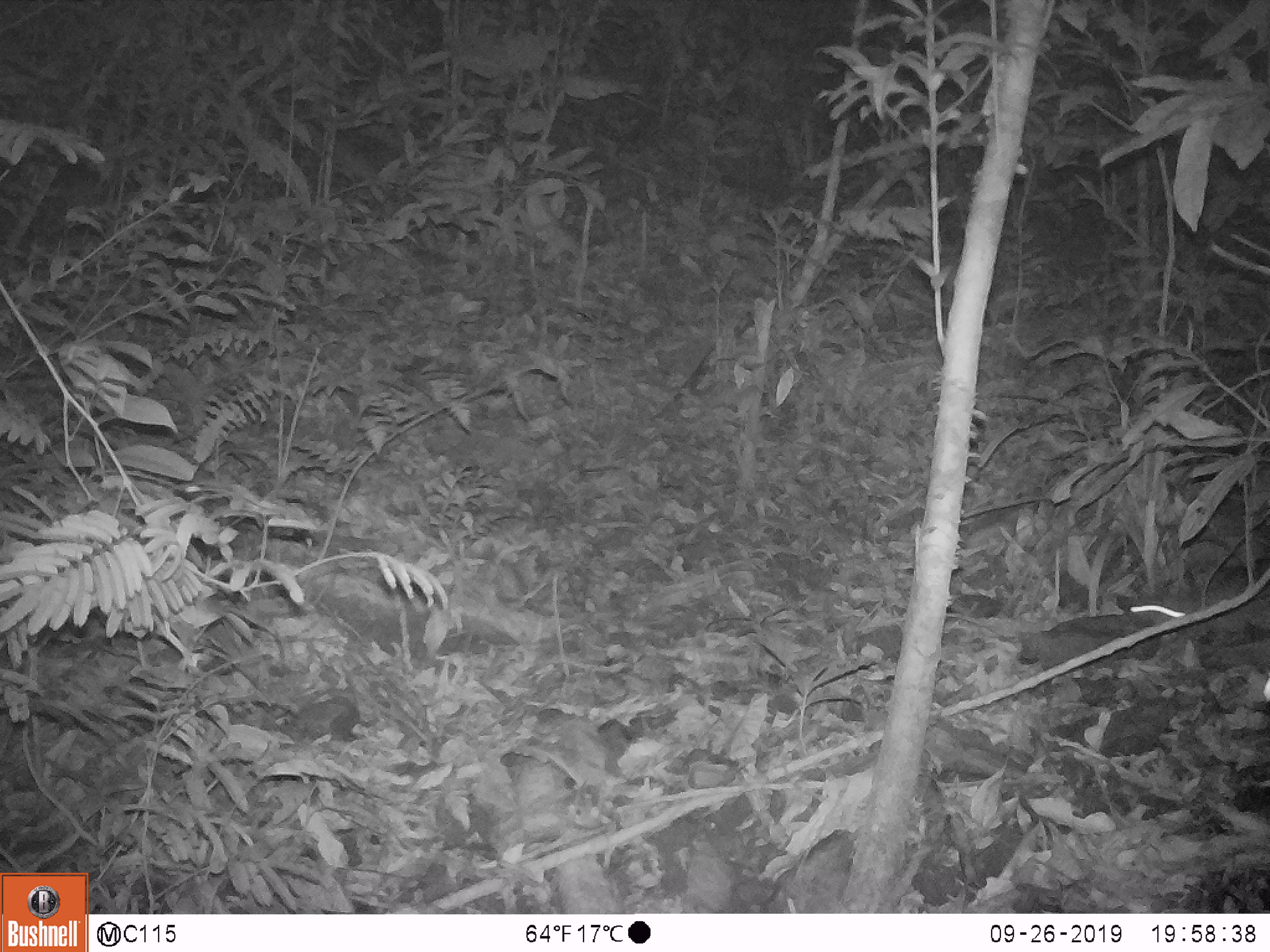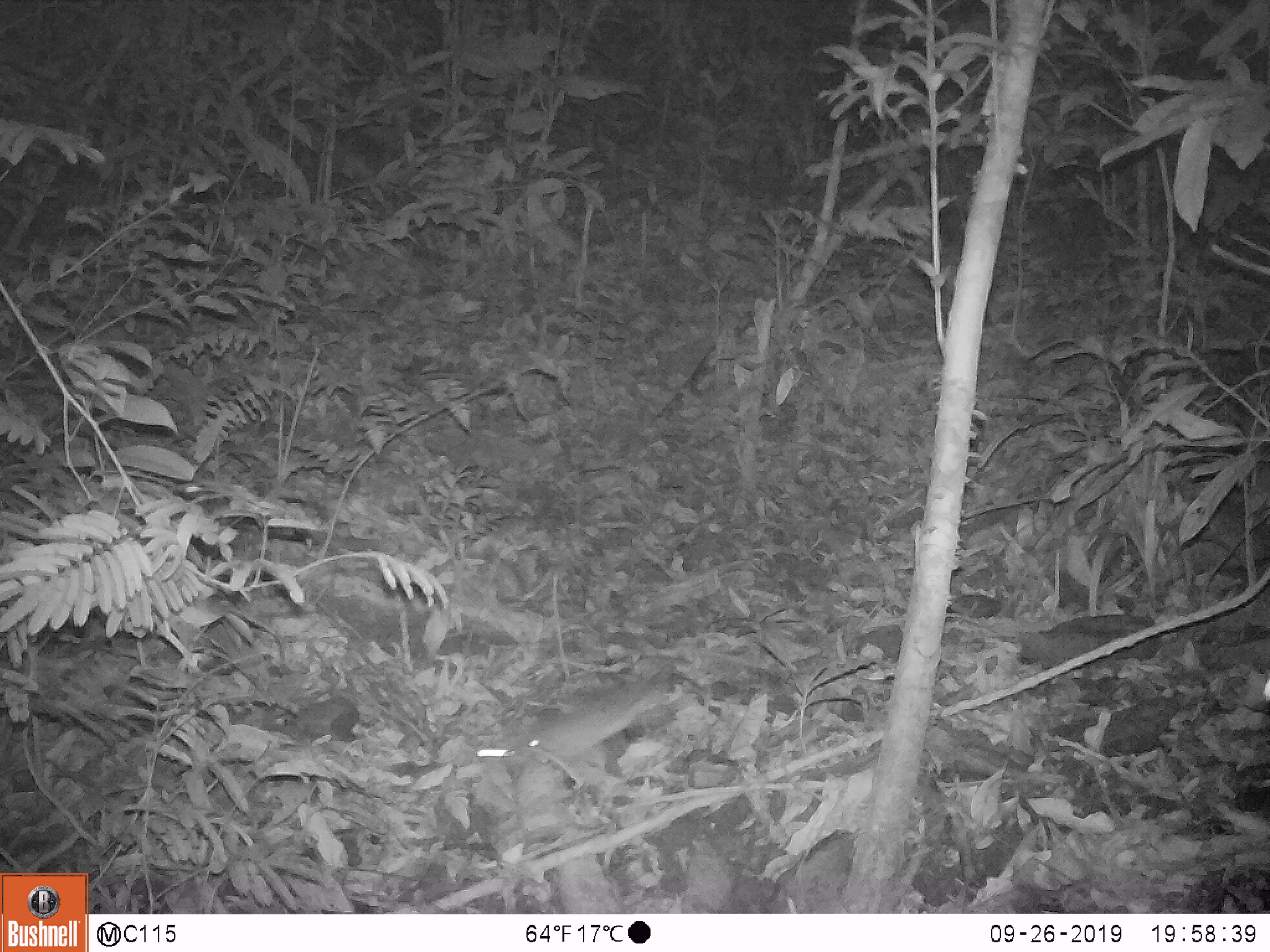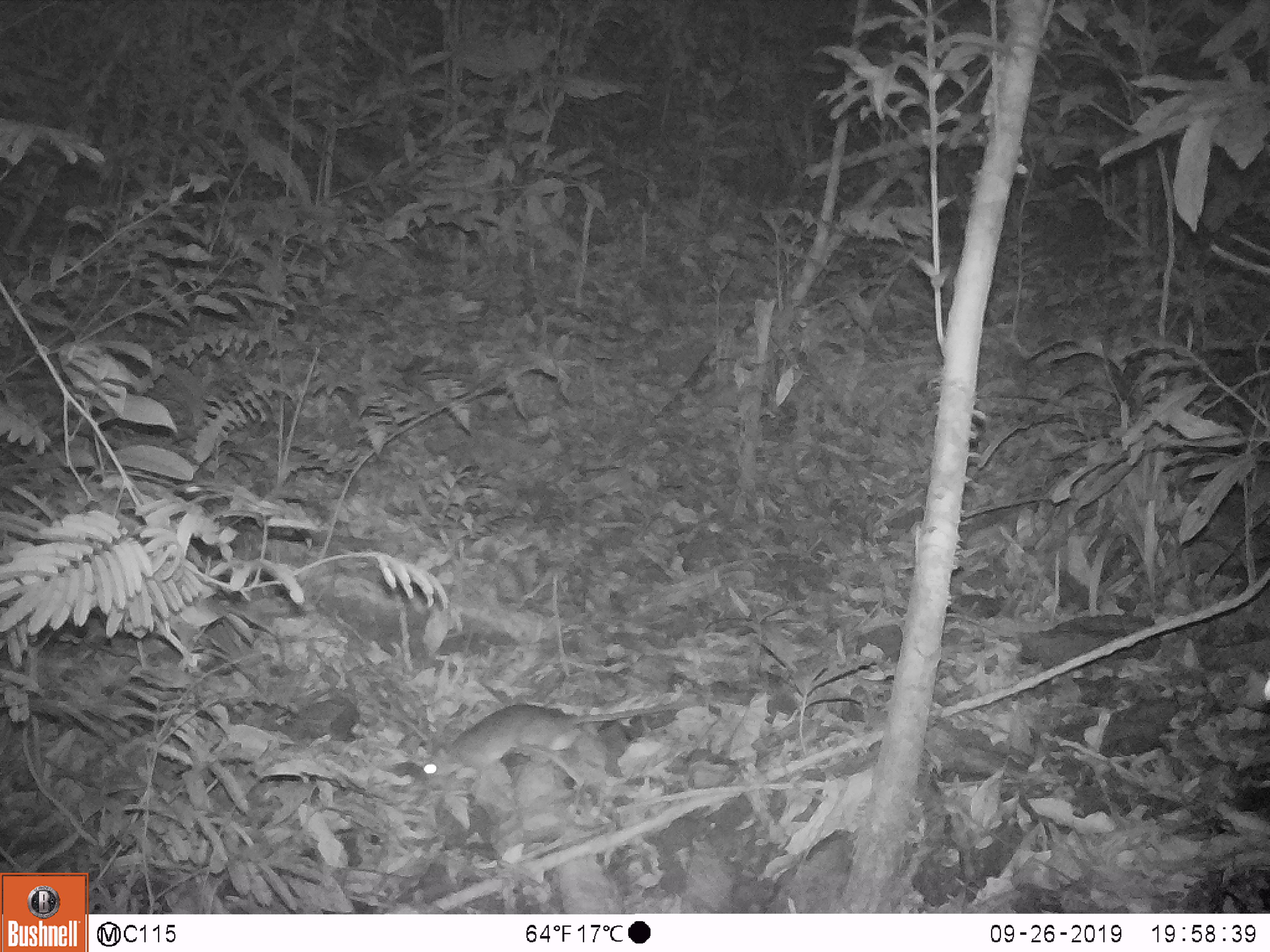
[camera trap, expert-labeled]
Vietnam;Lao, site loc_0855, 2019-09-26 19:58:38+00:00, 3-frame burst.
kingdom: Animalia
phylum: Chordata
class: Mammalia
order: Rodentia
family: Muridae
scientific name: Muridae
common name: old-world mice and rats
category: unidentified murid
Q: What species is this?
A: Unidentified murid (old-world mice and rats) (Muridae).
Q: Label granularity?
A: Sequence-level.